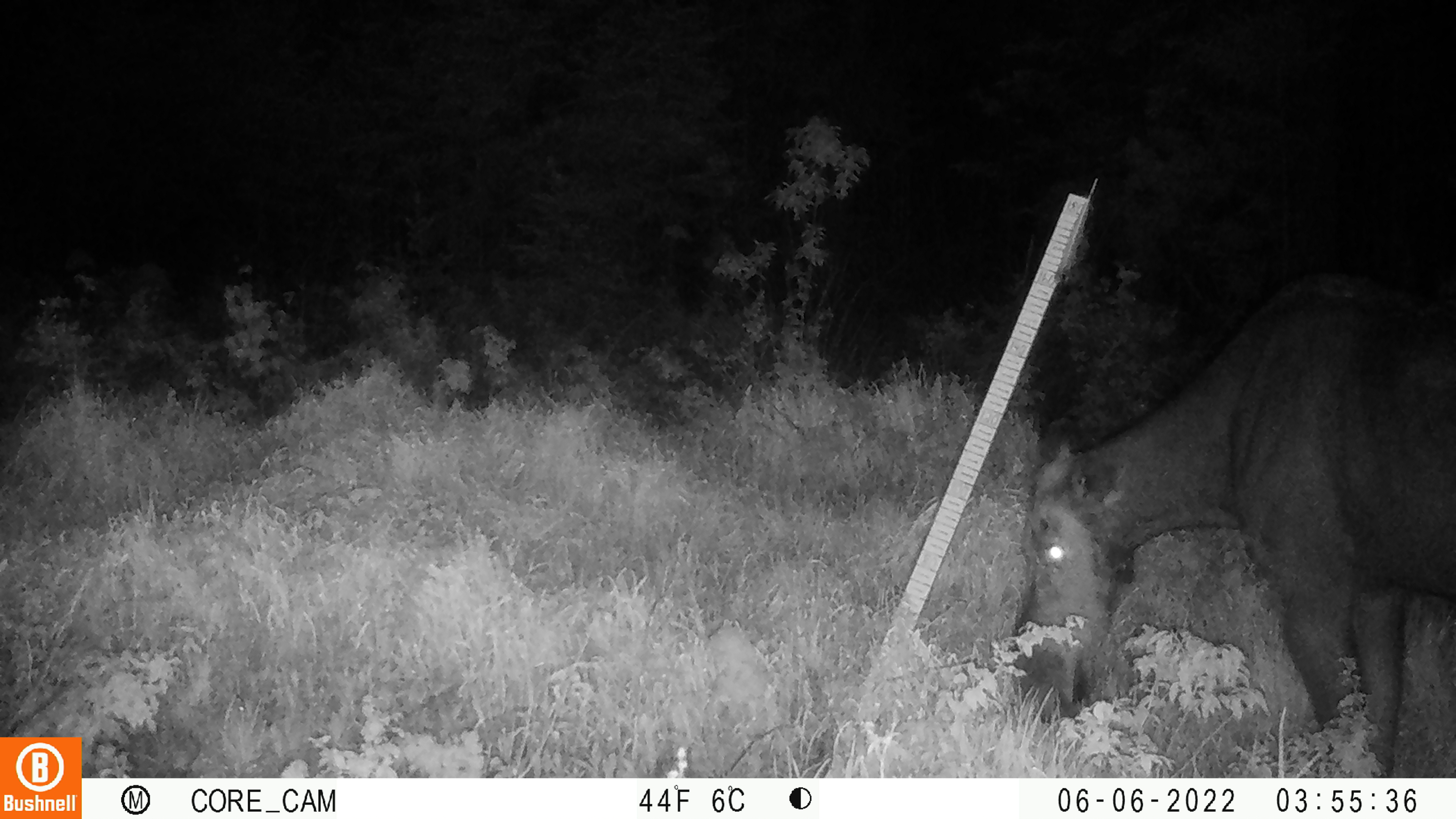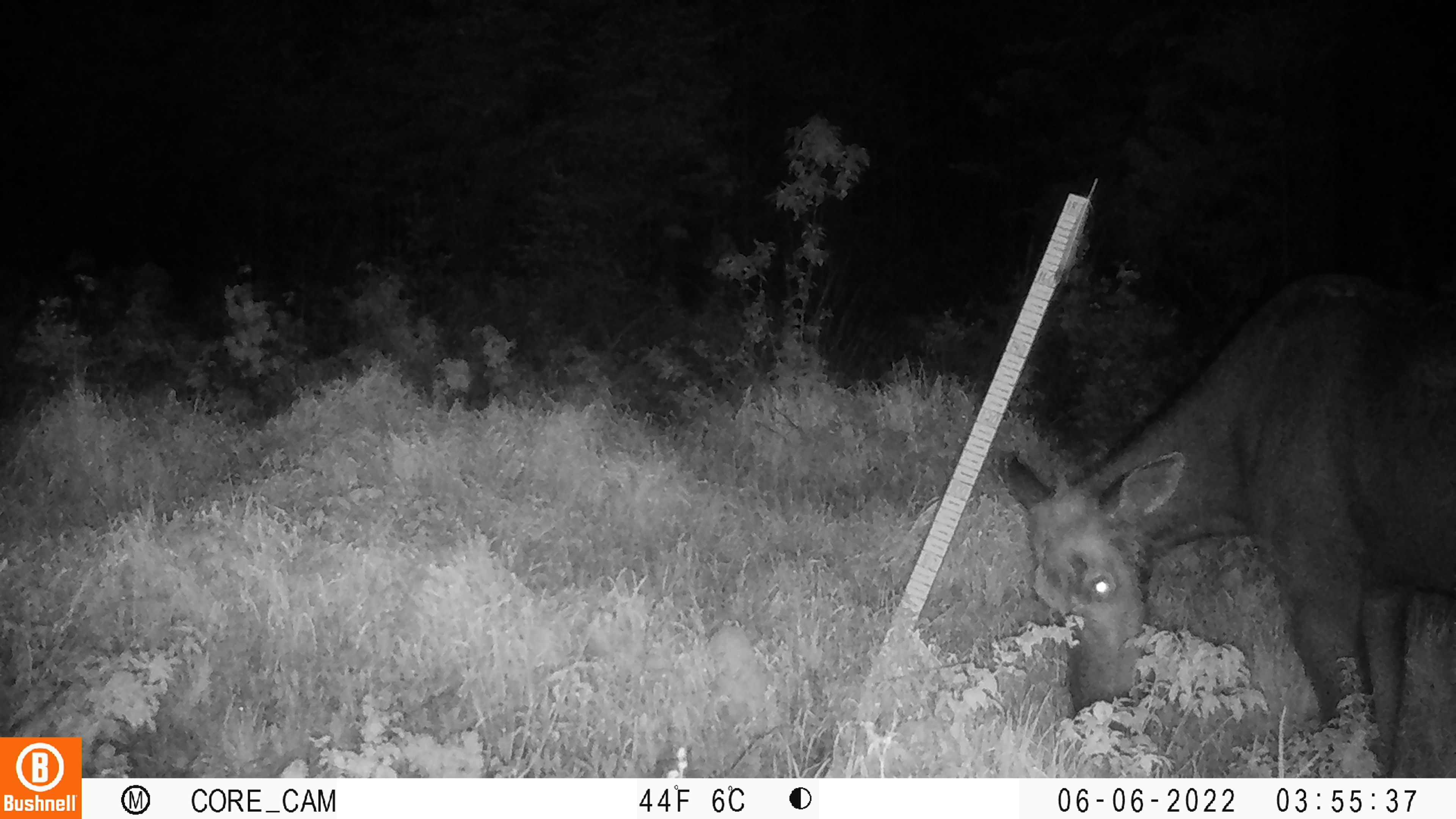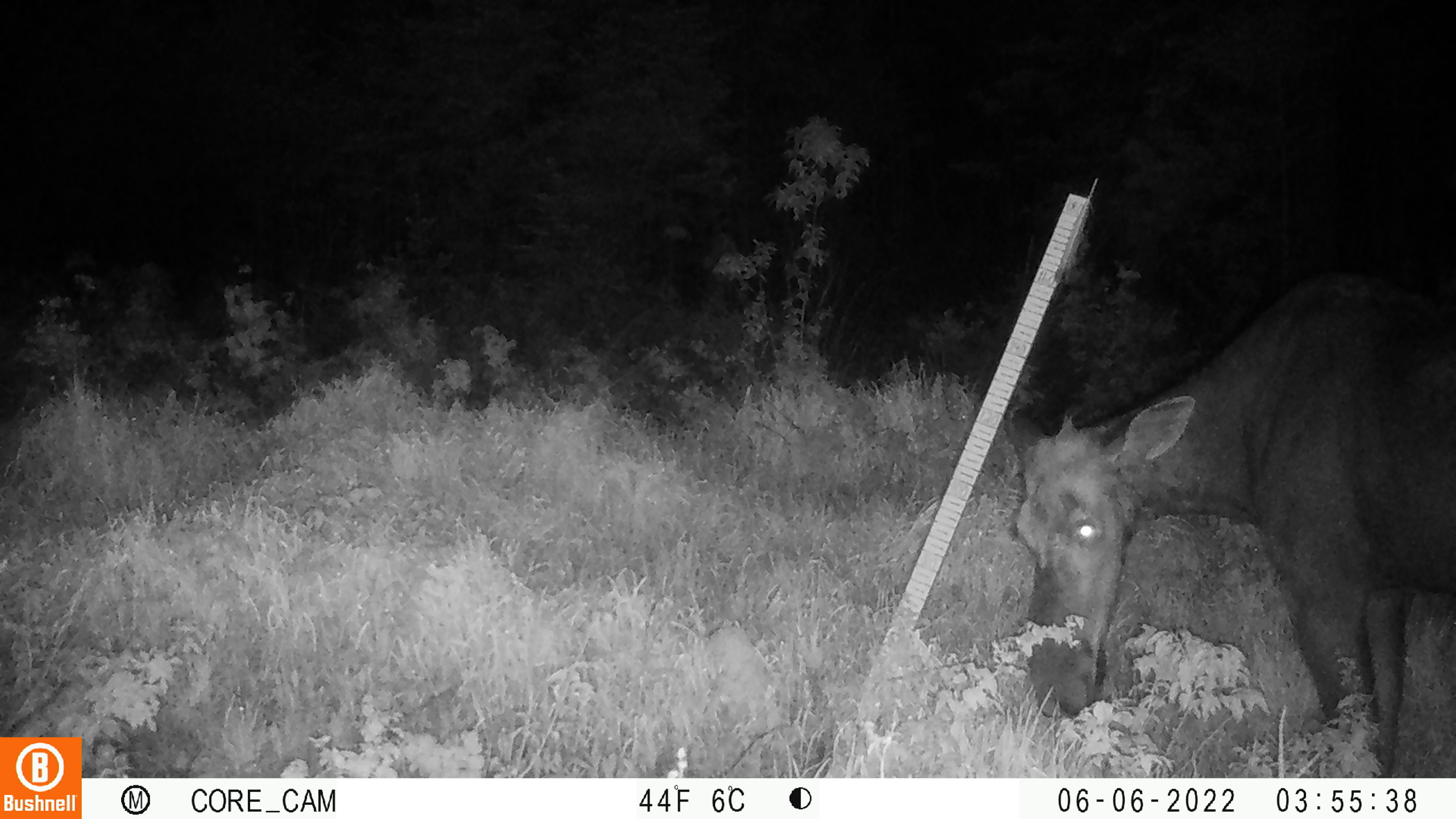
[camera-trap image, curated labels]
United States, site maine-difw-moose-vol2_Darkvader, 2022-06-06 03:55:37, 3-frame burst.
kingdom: Animalia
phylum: Chordata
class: Mammalia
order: Artiodactyla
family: Cervidae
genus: Alces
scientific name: Alces alces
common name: moose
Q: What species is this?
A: Moose (Alces alces).